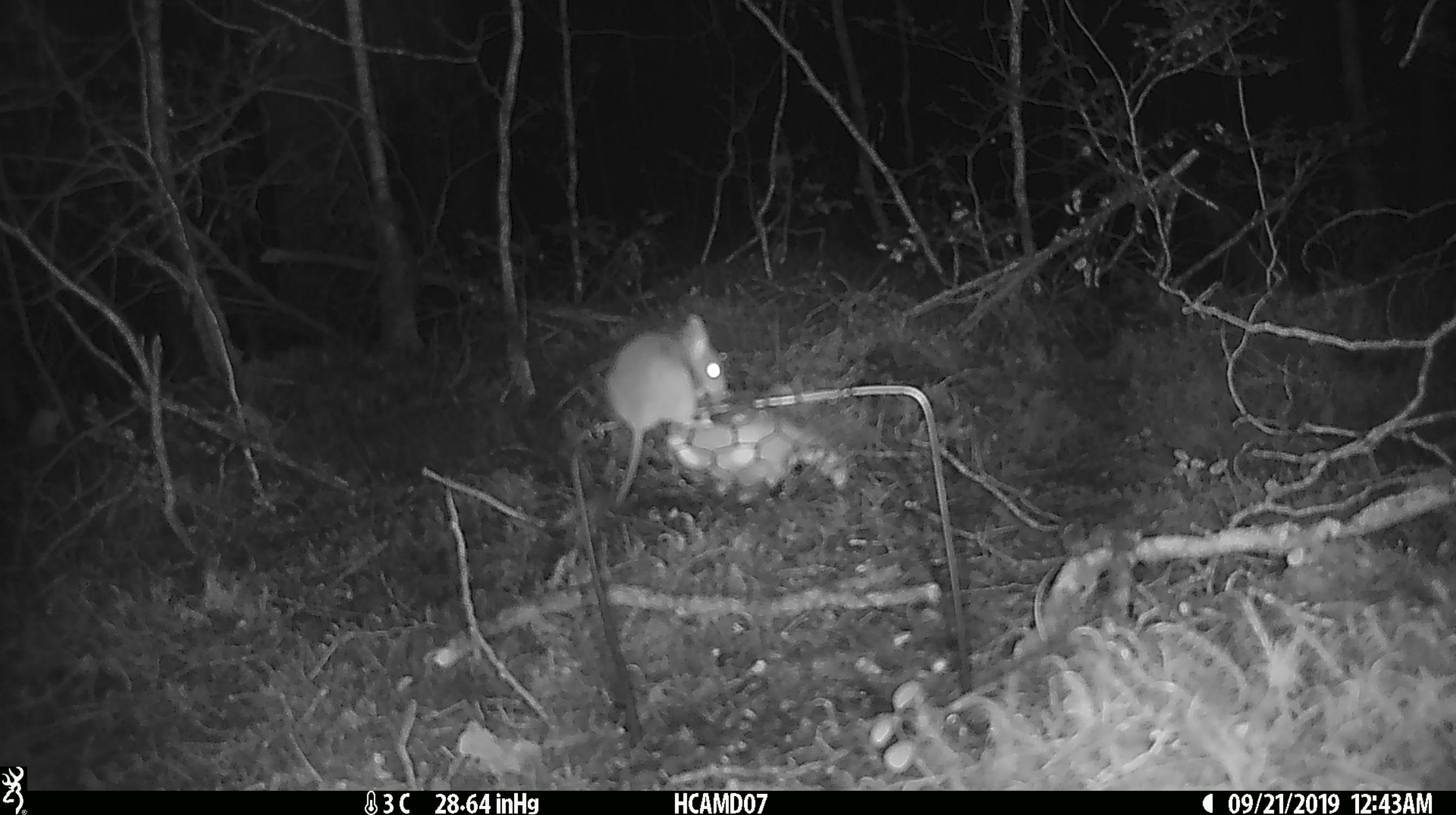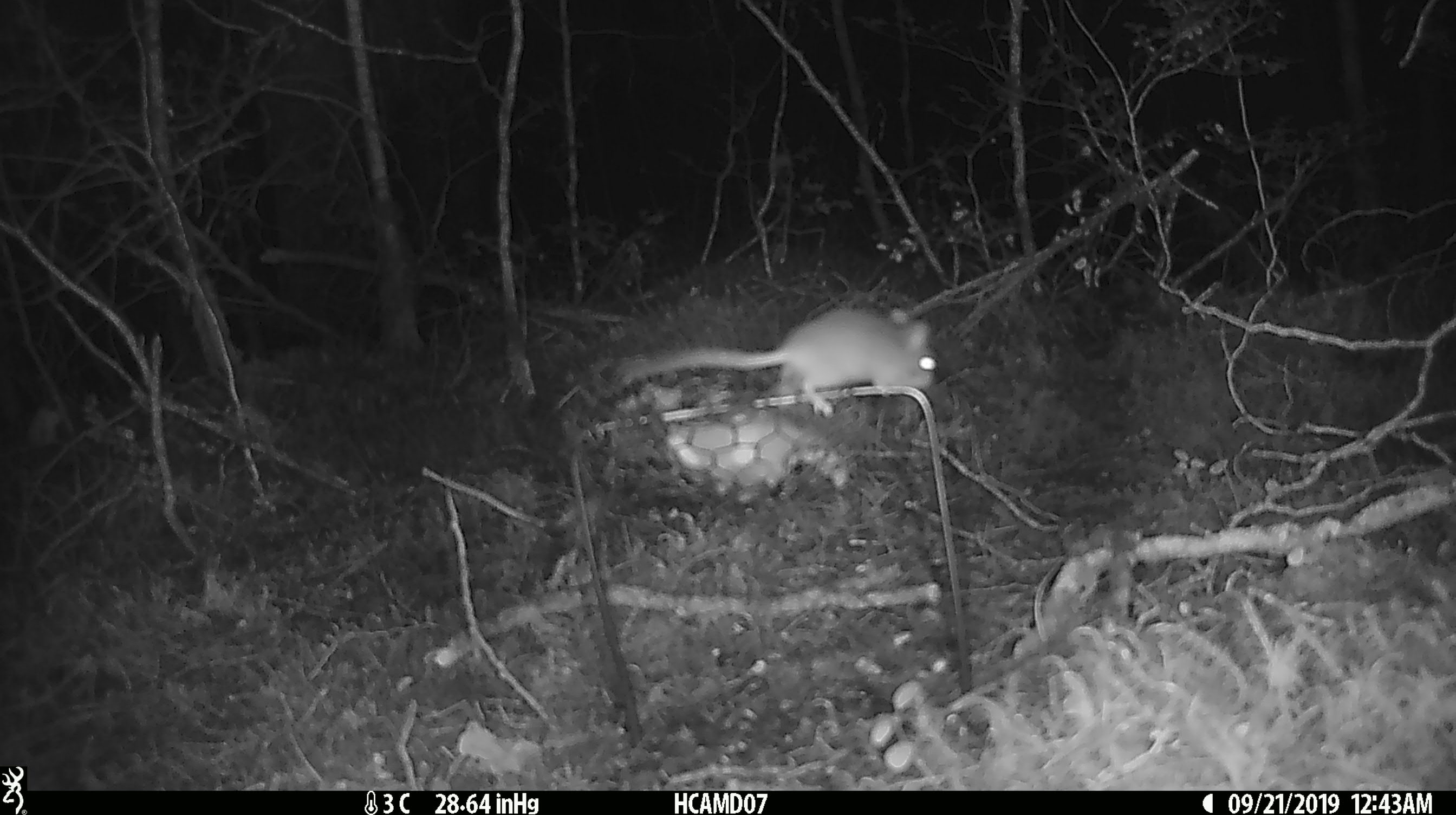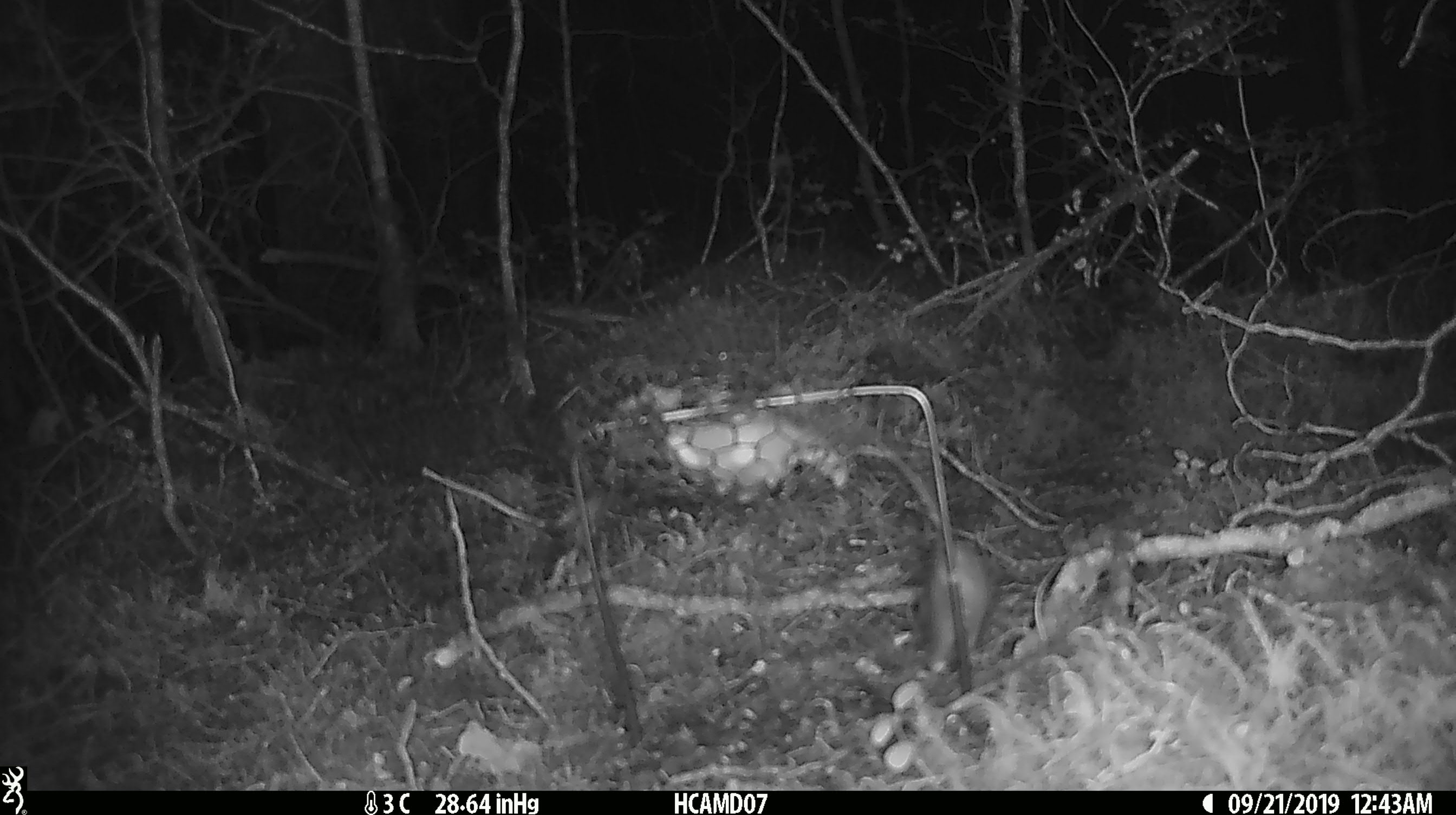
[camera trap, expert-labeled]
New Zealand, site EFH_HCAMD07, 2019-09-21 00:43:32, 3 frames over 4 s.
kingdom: Animalia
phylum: Chordata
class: Mammalia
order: Rodentia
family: Muridae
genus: Mus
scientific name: Mus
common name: mouse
Mouse (Mus).